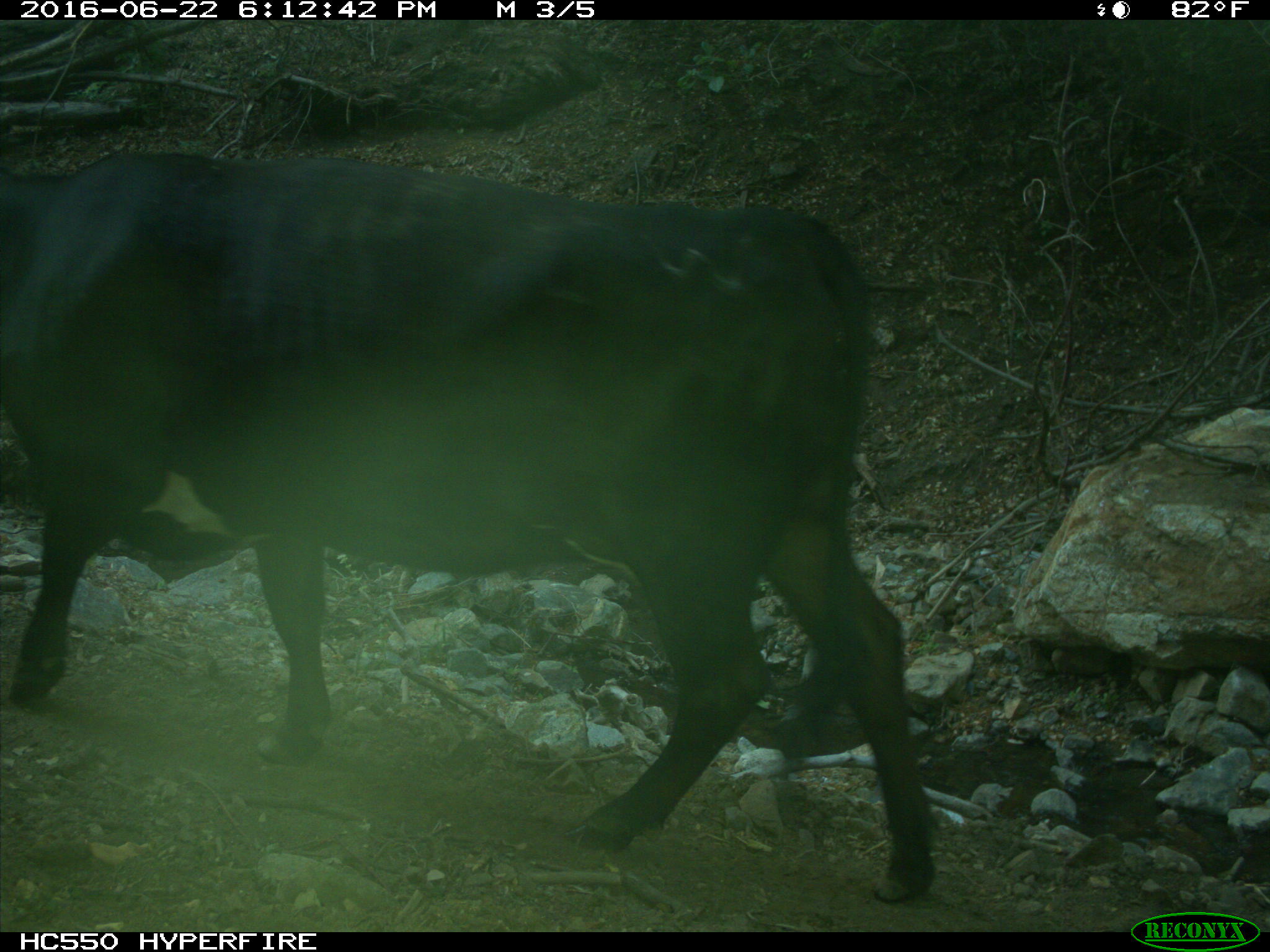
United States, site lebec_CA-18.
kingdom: Animalia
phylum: Chordata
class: Mammalia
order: Artiodactyla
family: Bovidae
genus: Bos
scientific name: Bos taurus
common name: domestic cow